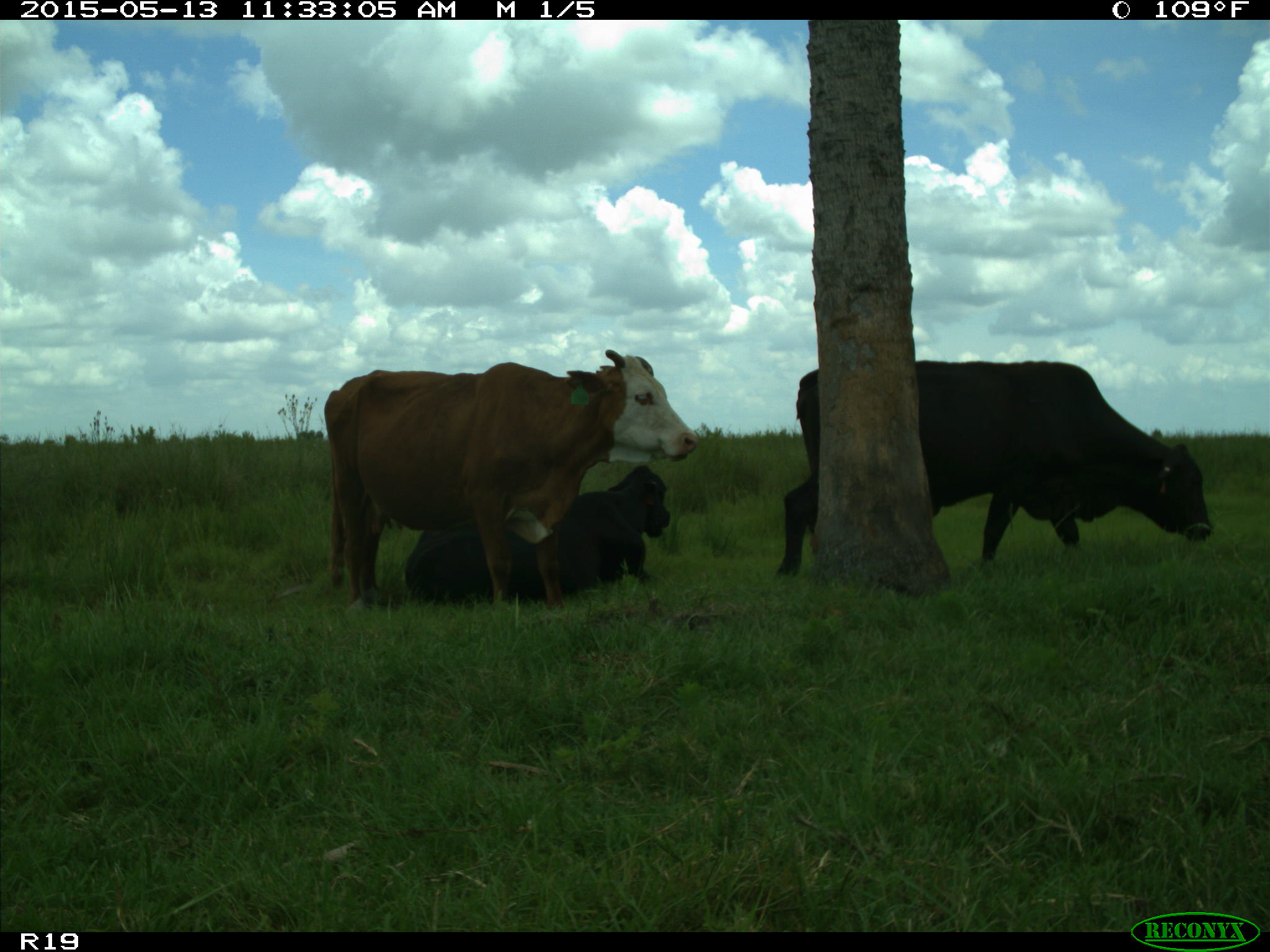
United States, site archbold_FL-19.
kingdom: Animalia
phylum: Chordata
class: Mammalia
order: Artiodactyla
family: Bovidae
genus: Bos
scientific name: Bos taurus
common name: domestic cow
Bos taurus (domestic cow).